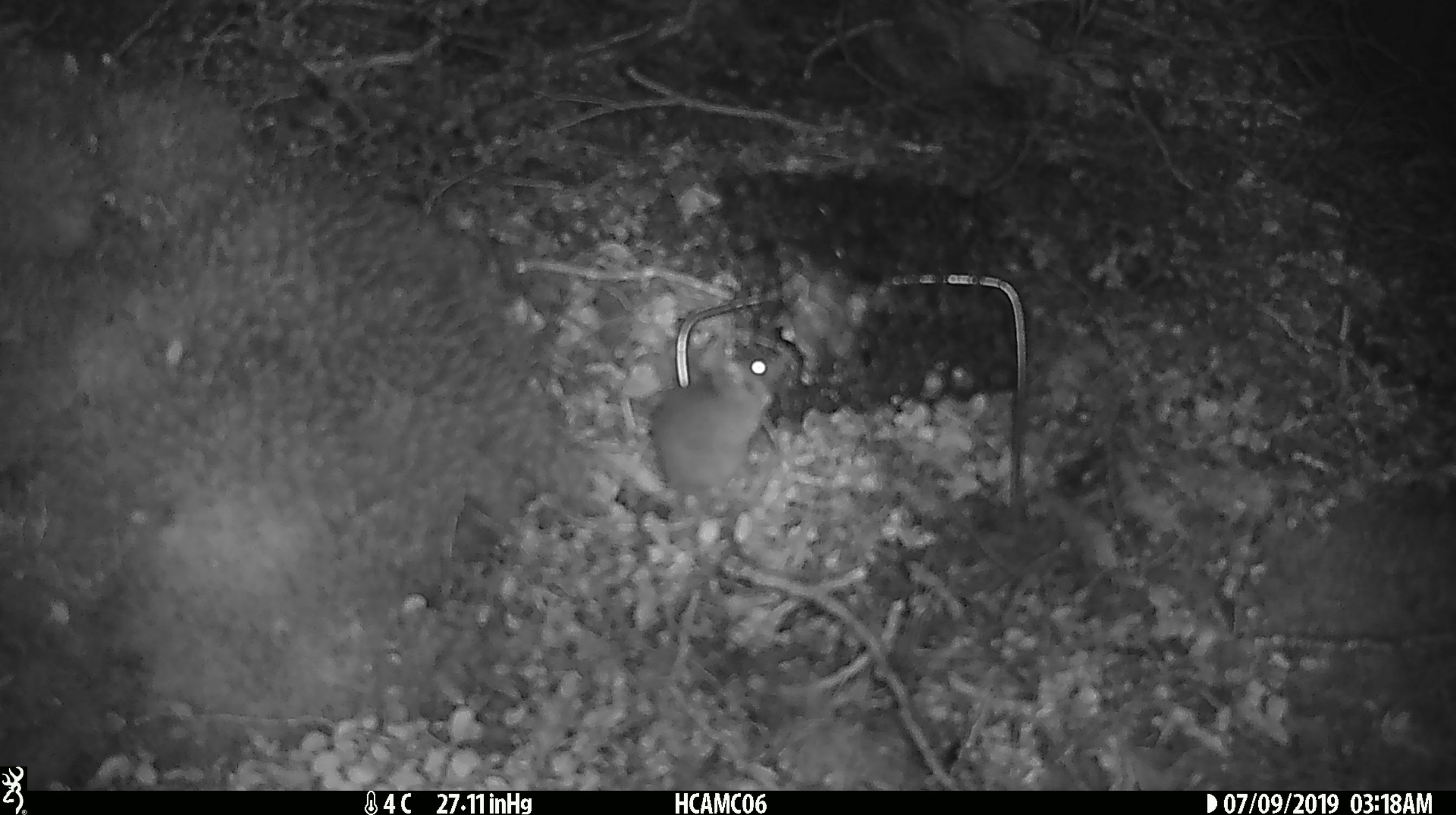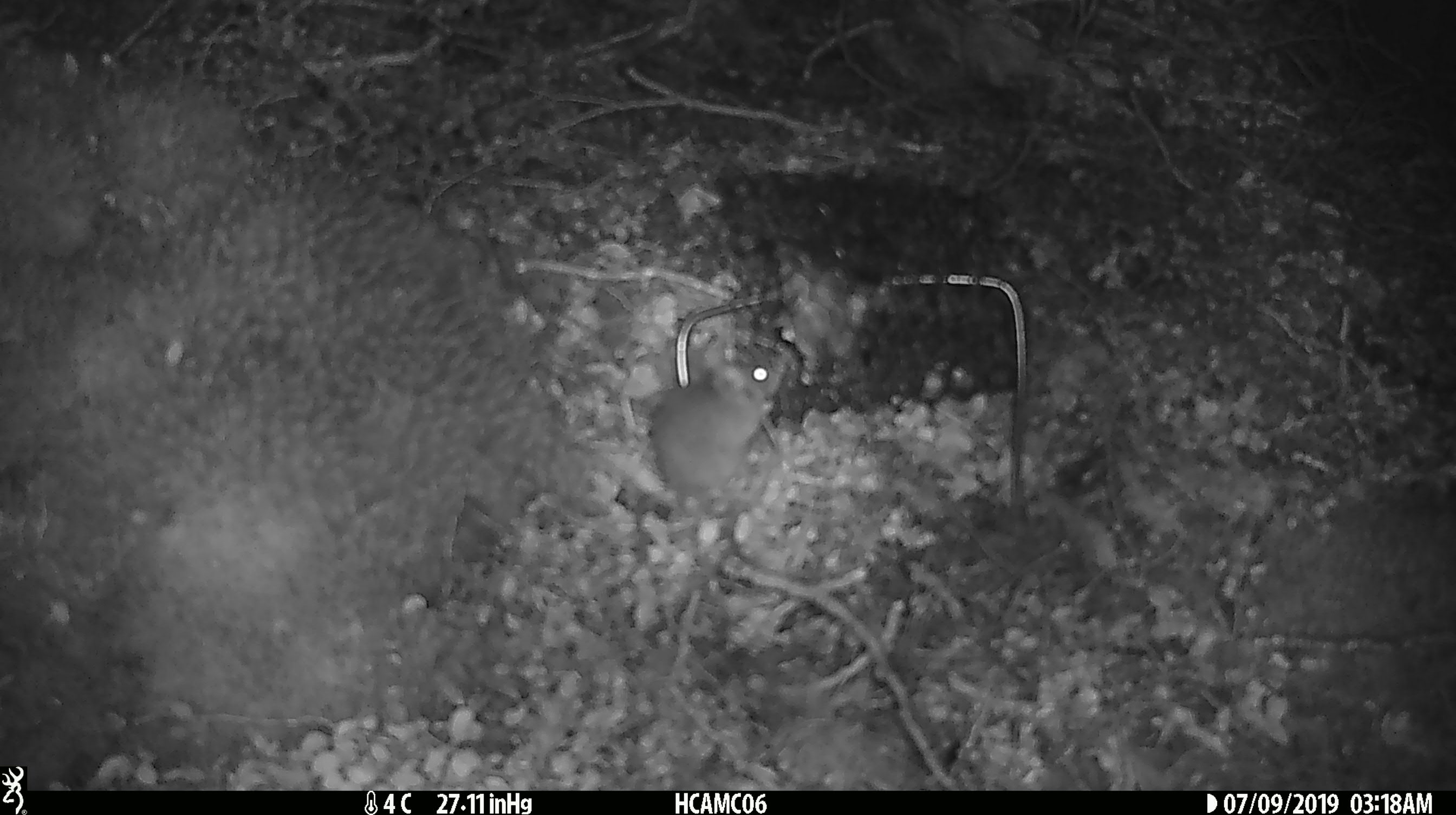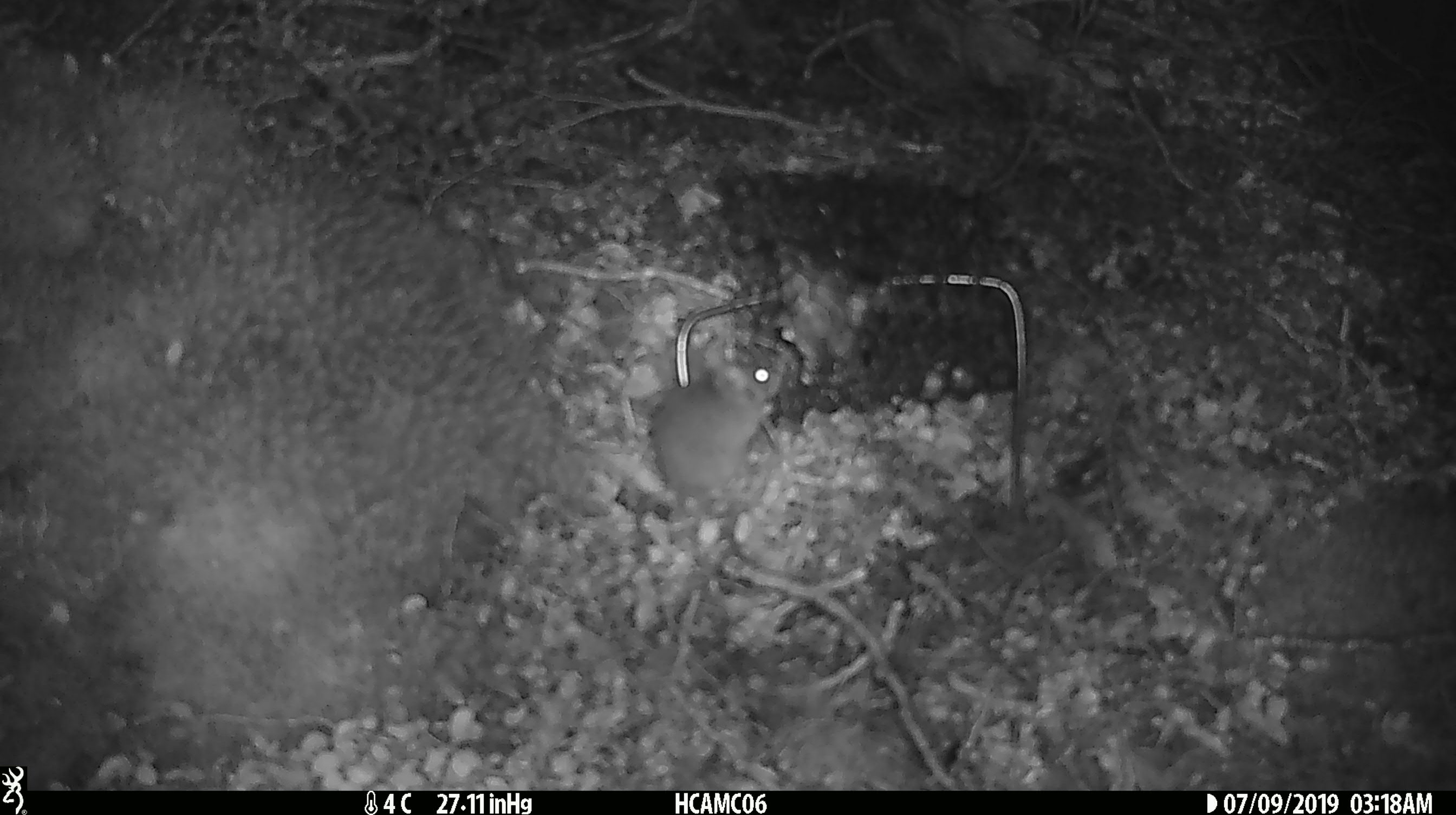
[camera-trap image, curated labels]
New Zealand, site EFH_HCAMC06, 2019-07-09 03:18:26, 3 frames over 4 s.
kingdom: Animalia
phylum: Chordata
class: Mammalia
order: Rodentia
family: Muridae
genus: Mus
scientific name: Mus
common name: mouse